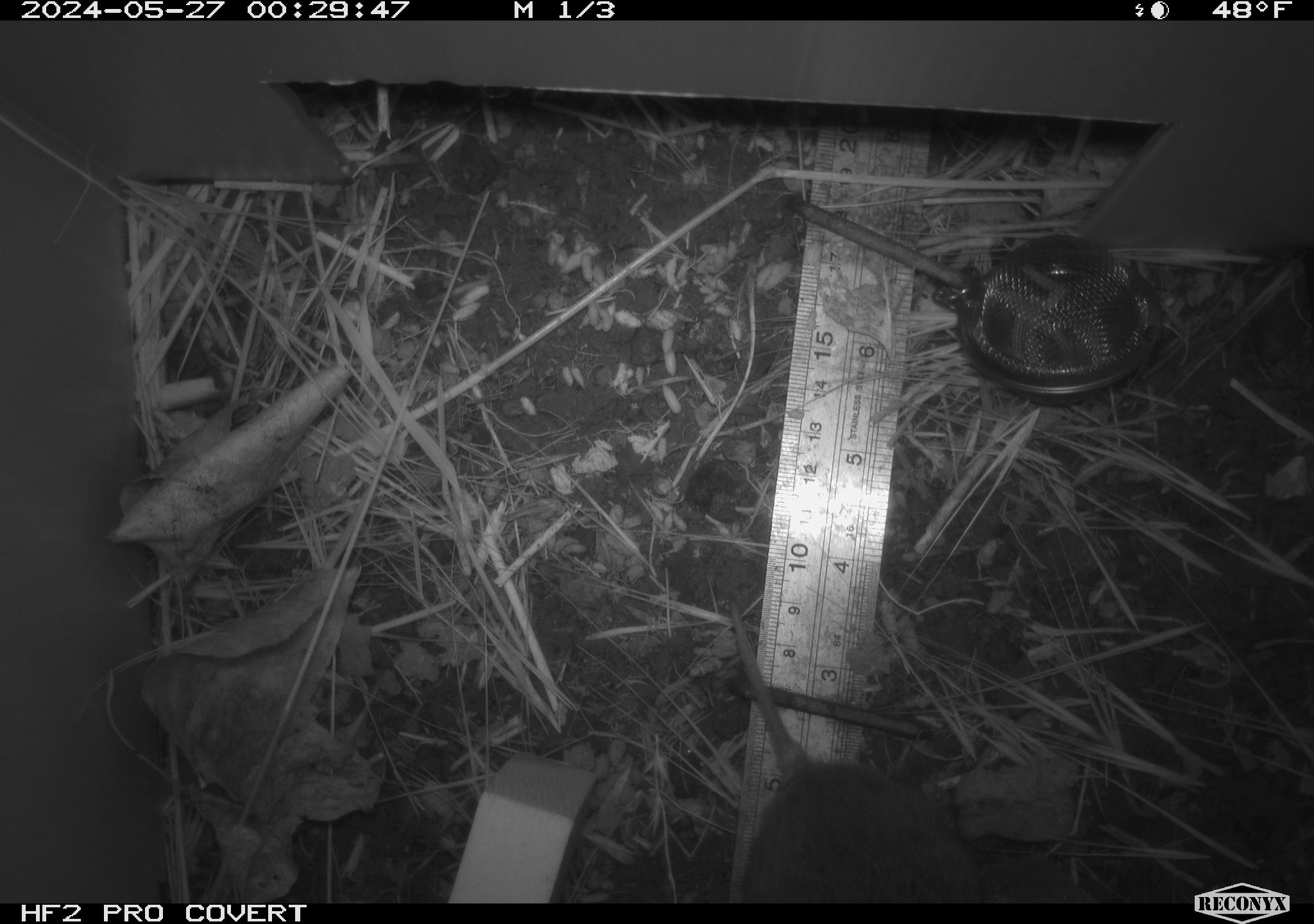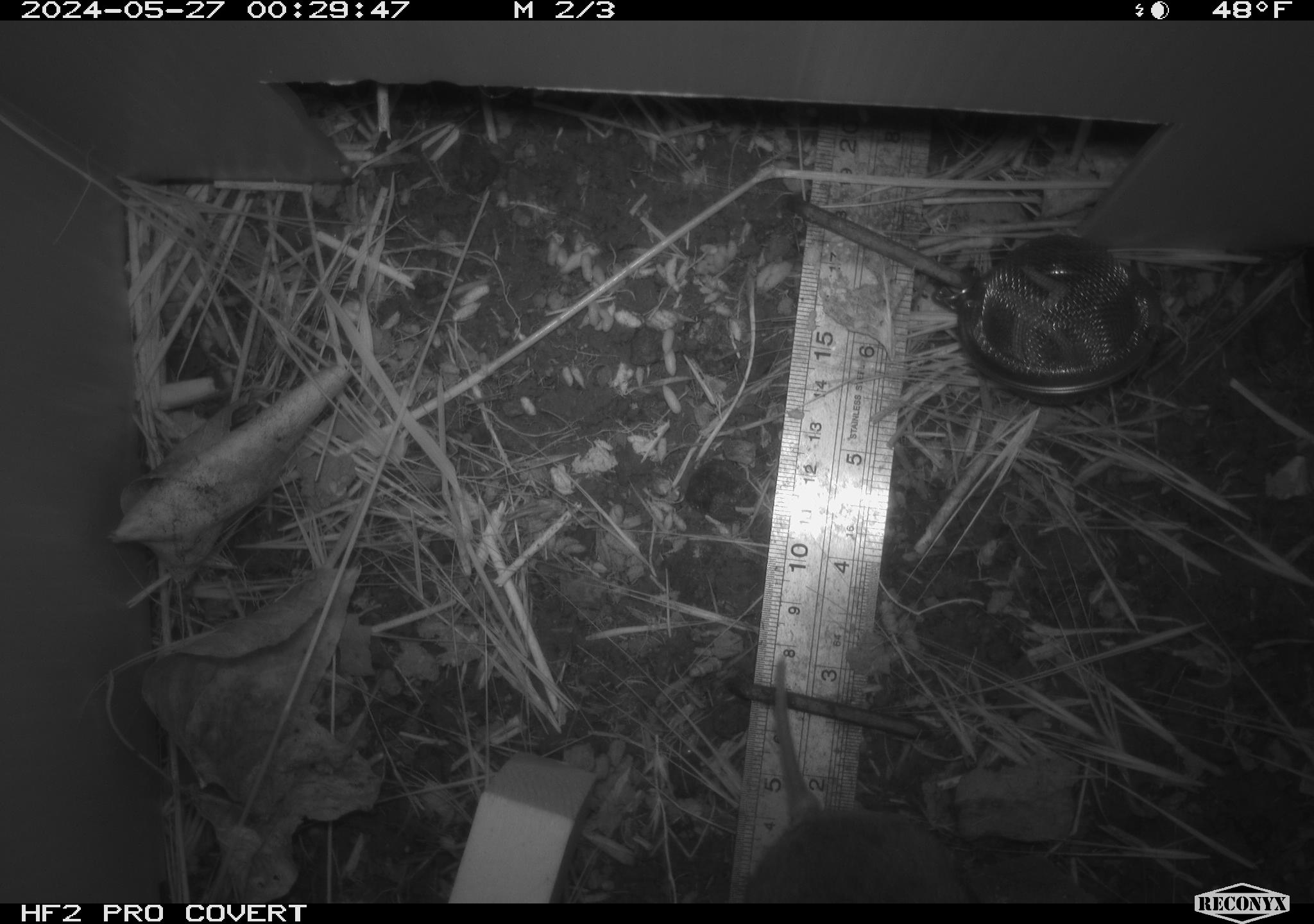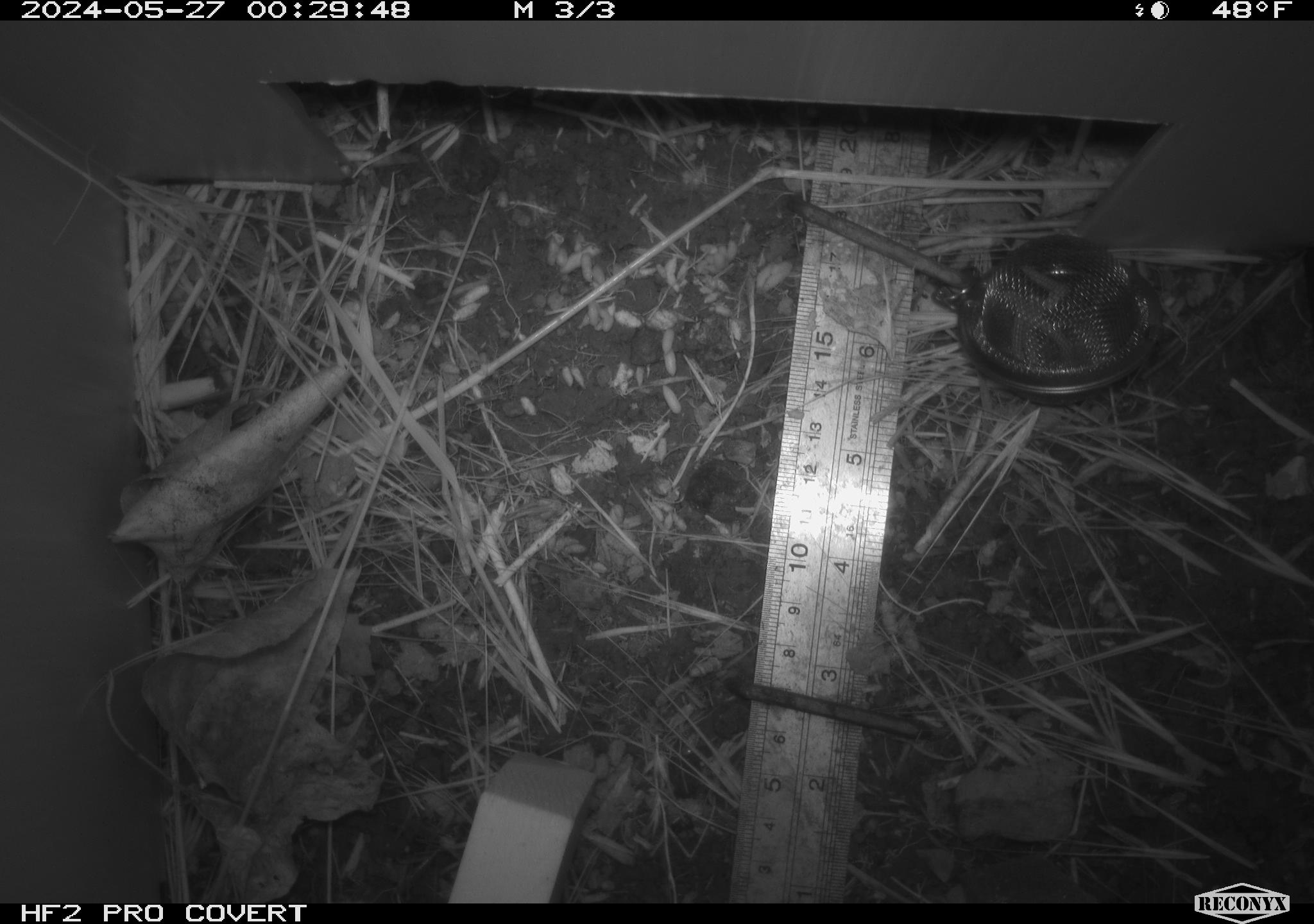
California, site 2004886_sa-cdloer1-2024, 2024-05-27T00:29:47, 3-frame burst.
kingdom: Animalia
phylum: Chordata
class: Mammalia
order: Rodentia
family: Cricetidae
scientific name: Arvicolinae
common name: voles, lemmings, and muskrats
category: arvicolinae subfamily